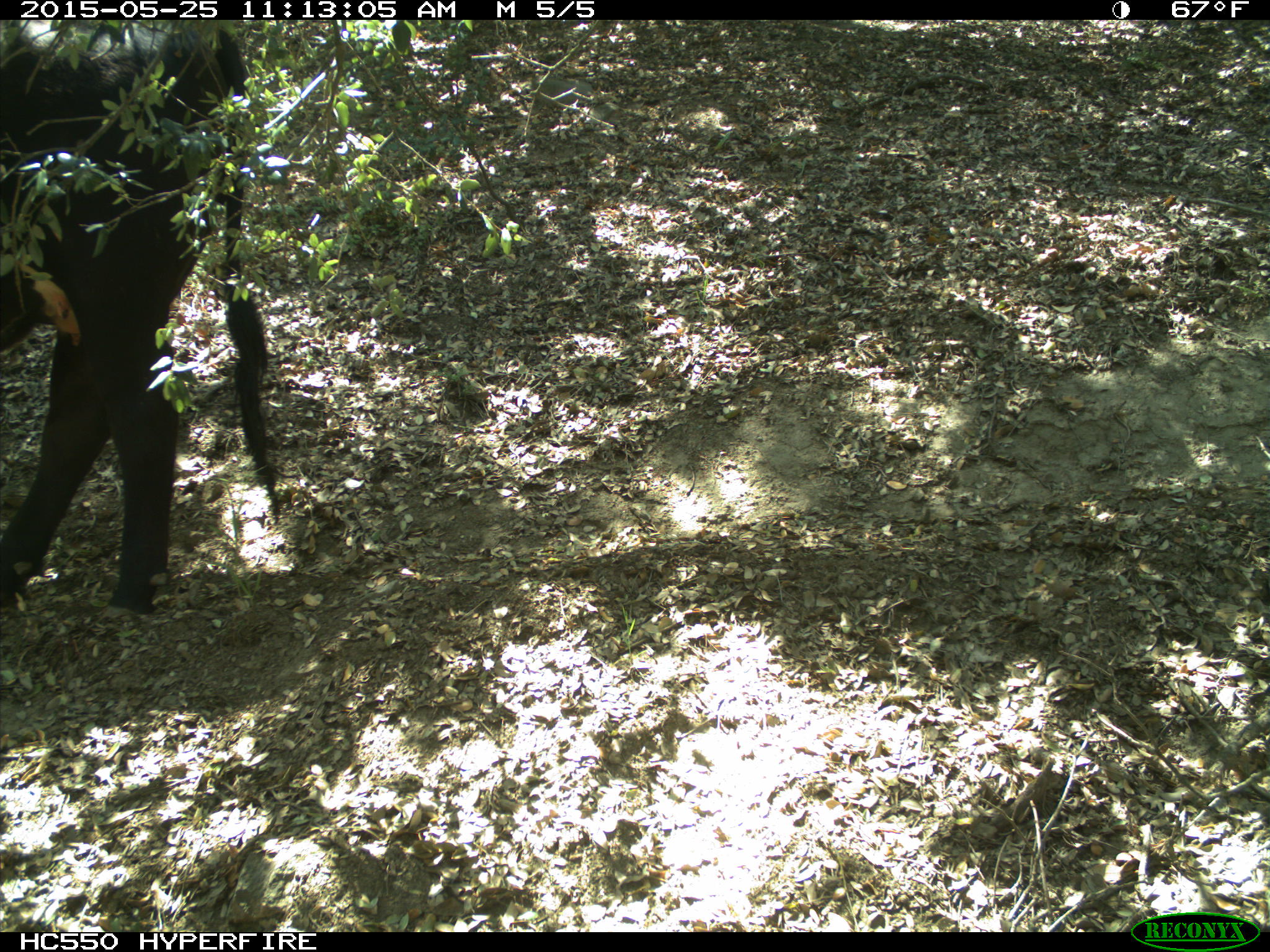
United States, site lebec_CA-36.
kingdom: Animalia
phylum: Chordata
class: Mammalia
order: Artiodactyla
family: Bovidae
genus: Bos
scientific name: Bos taurus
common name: domestic cow